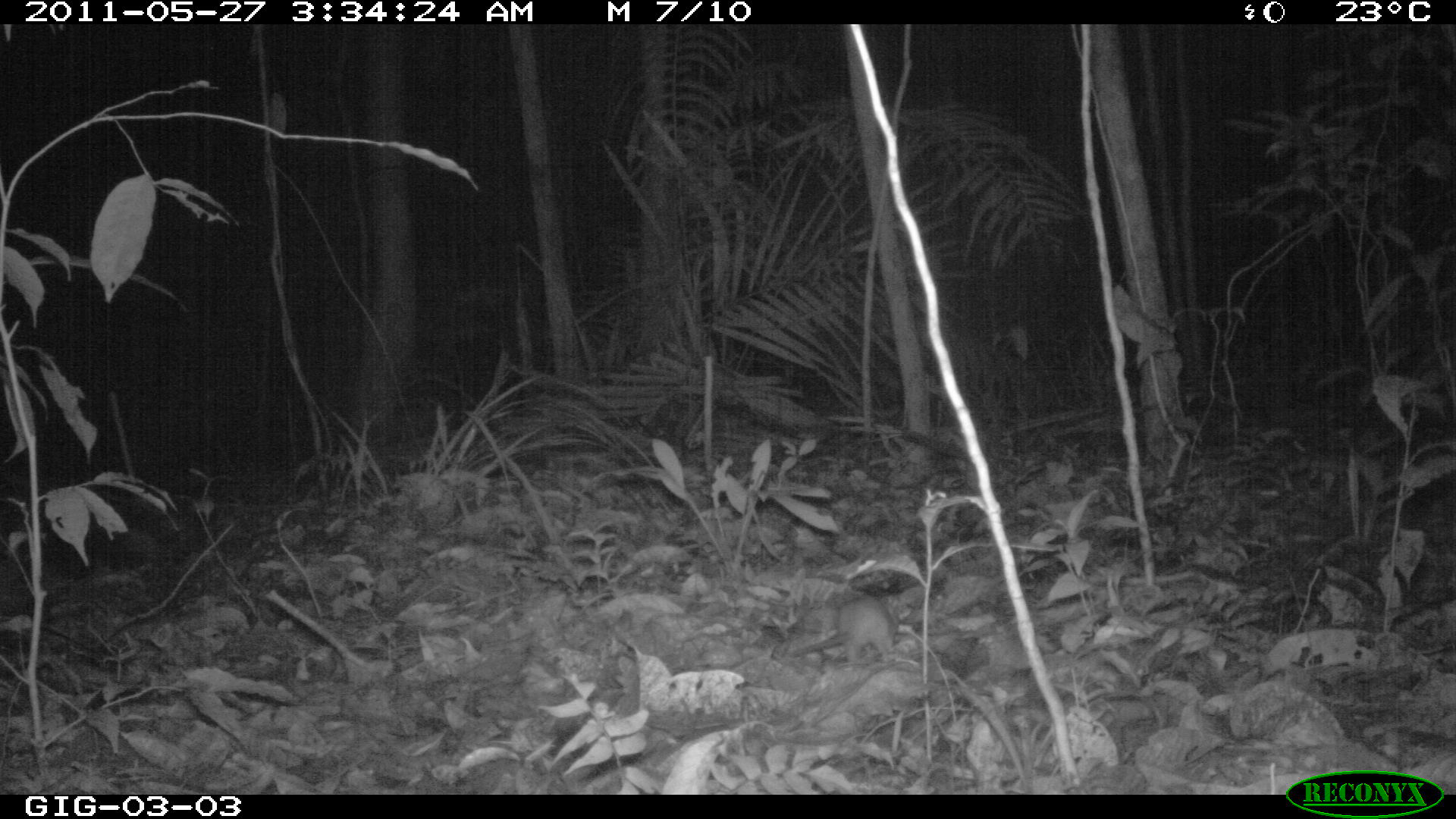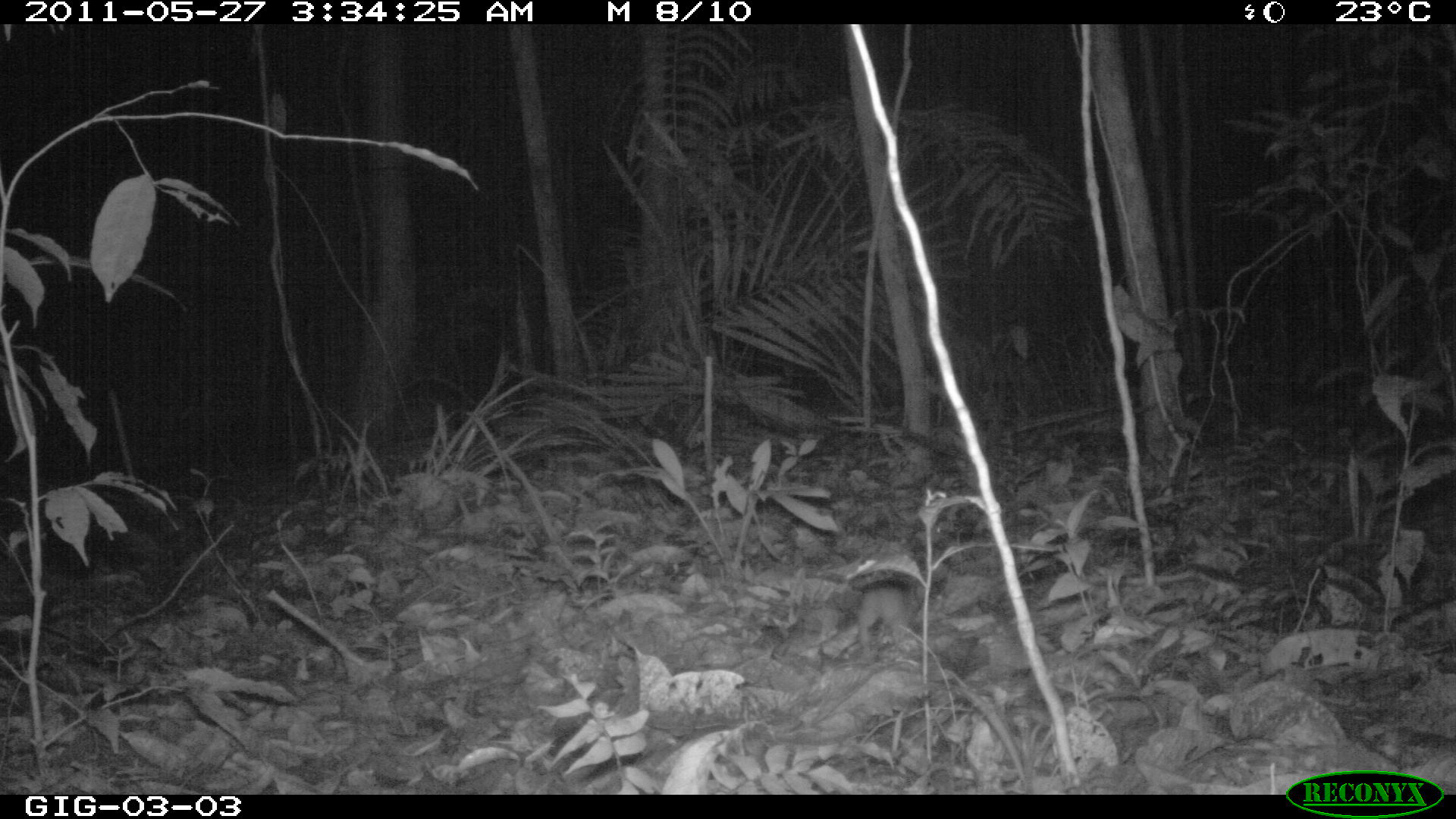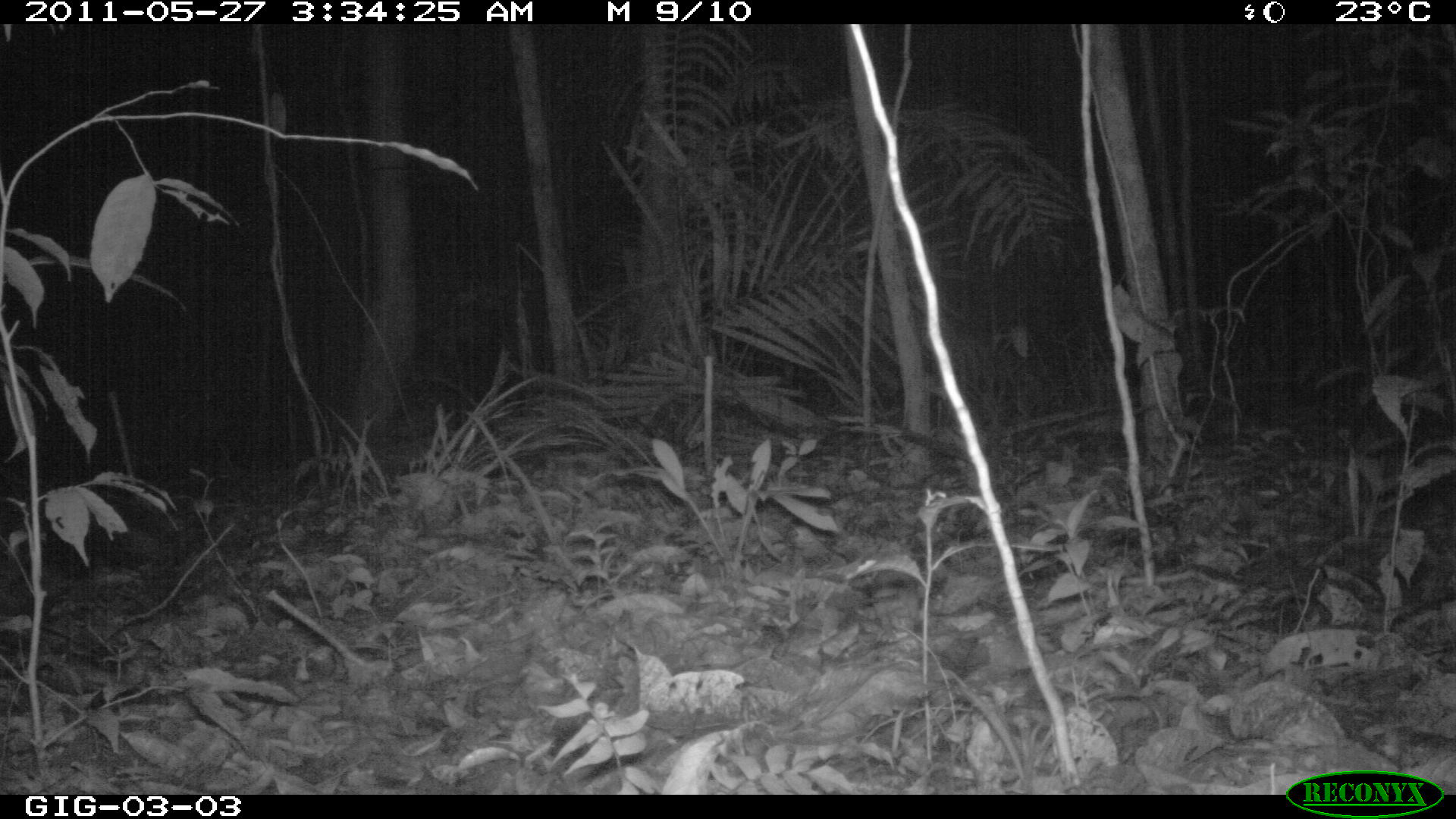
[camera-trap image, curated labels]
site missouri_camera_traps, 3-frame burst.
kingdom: Animalia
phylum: Chordata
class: Mammalia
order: Rodentia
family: Muridae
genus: Rattus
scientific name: Rattus praetor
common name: spiny rat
Spiny rat (Rattus praetor). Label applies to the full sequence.